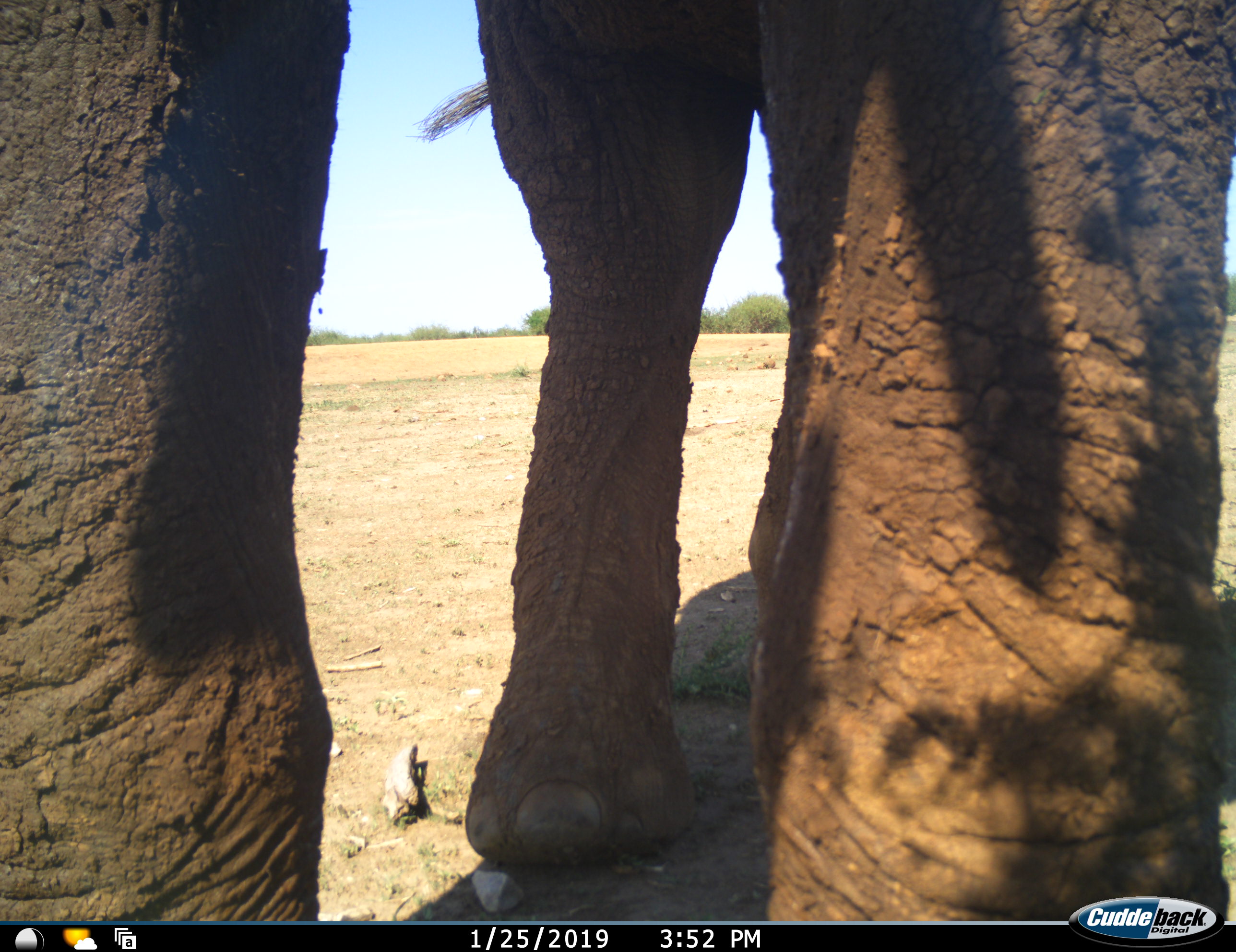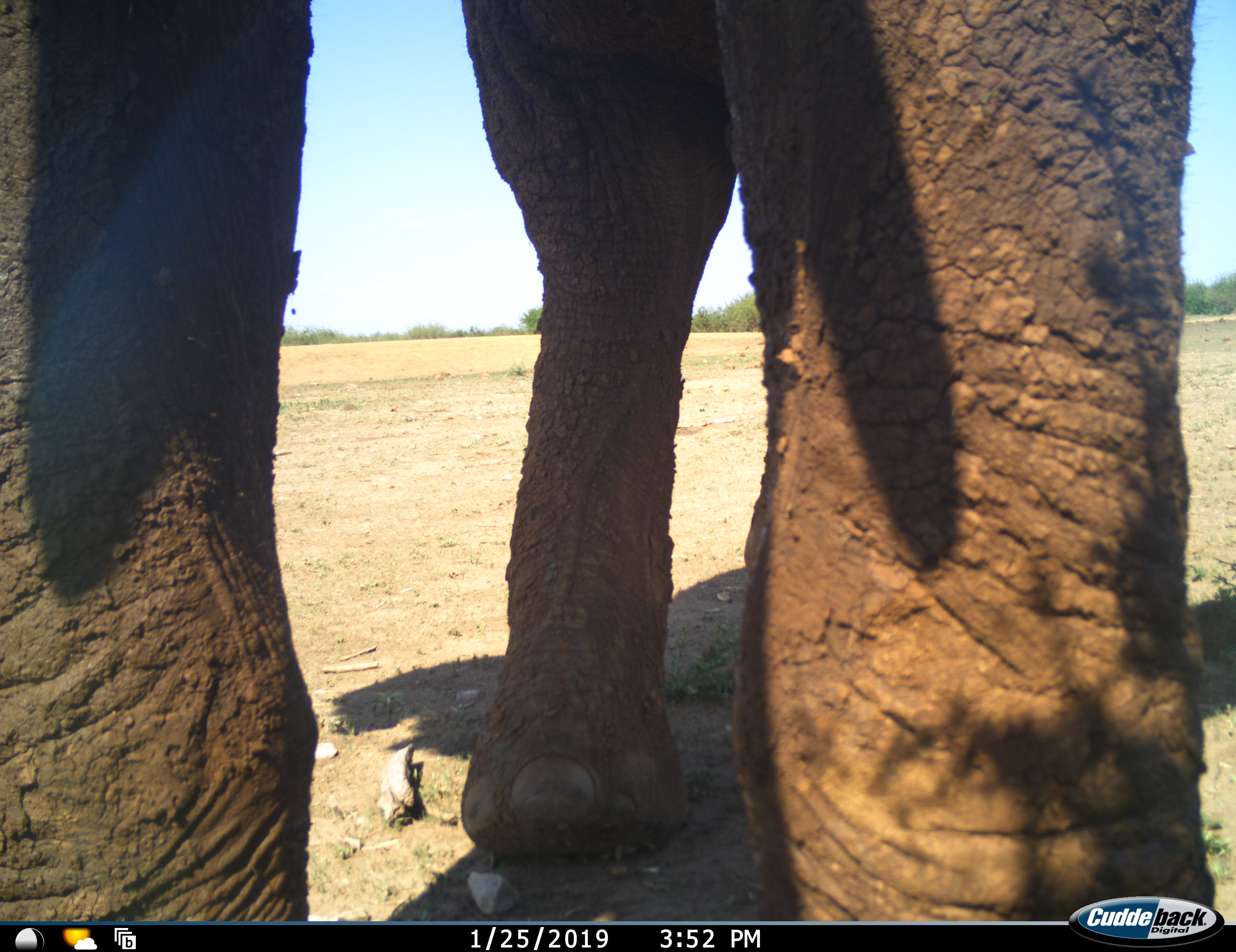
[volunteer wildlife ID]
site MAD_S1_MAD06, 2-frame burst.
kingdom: Animalia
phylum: Chordata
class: Mammalia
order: Proboscidea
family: Elephantidae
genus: Loxodonta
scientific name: Loxodonta africana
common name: african bush elephant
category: elephant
Elephant (african bush elephant) (Loxodonta africana), count 1. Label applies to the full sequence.